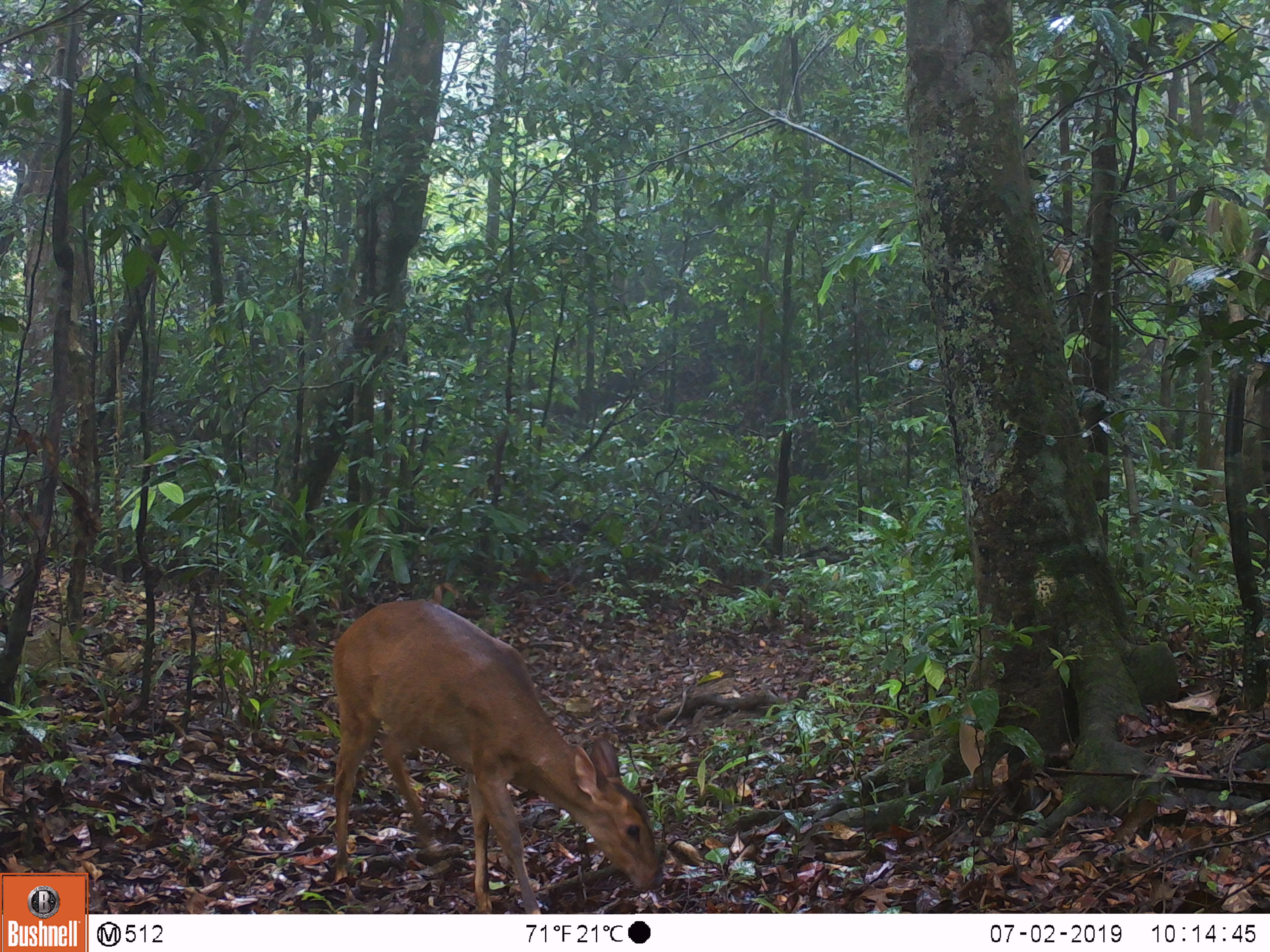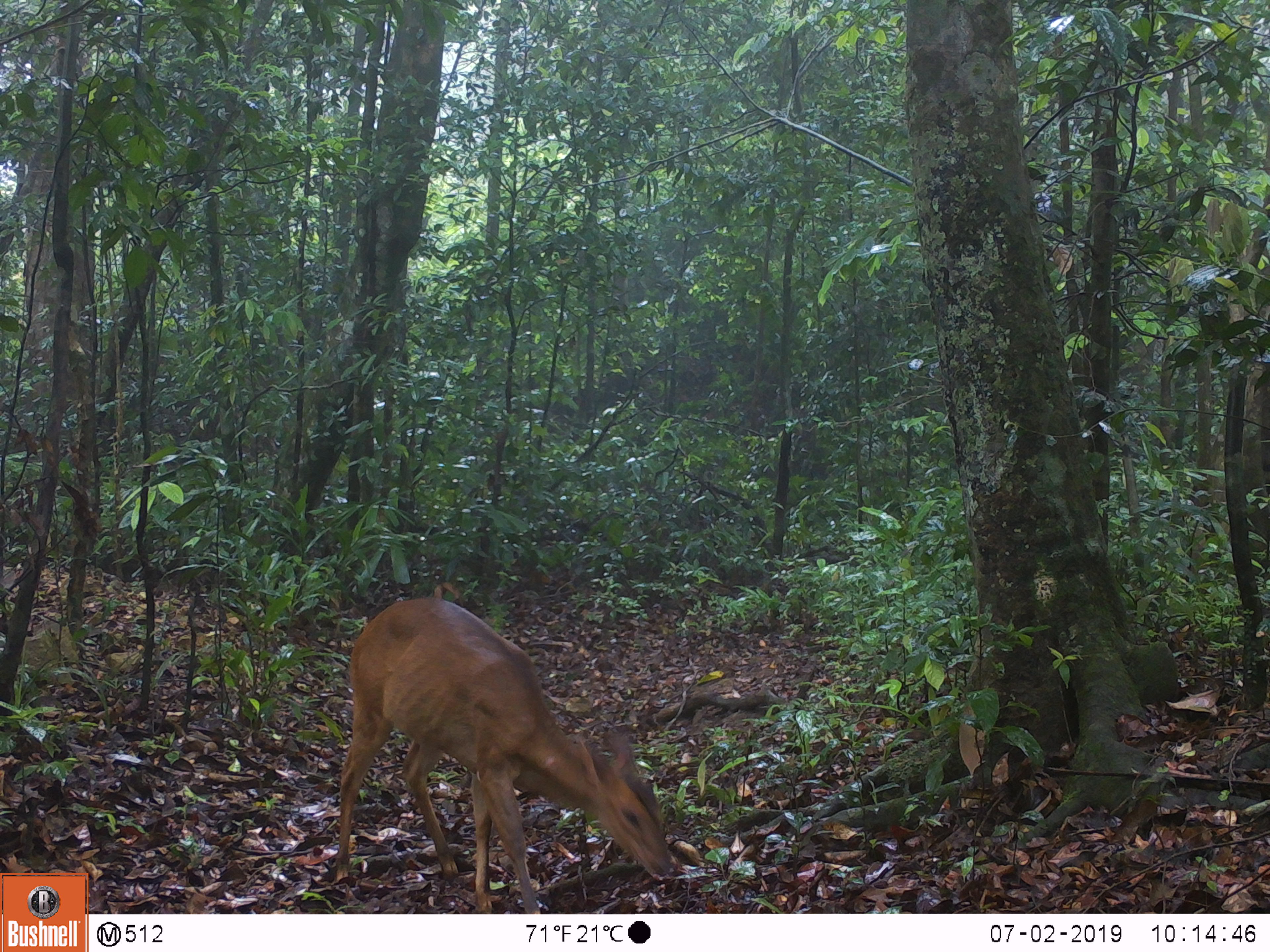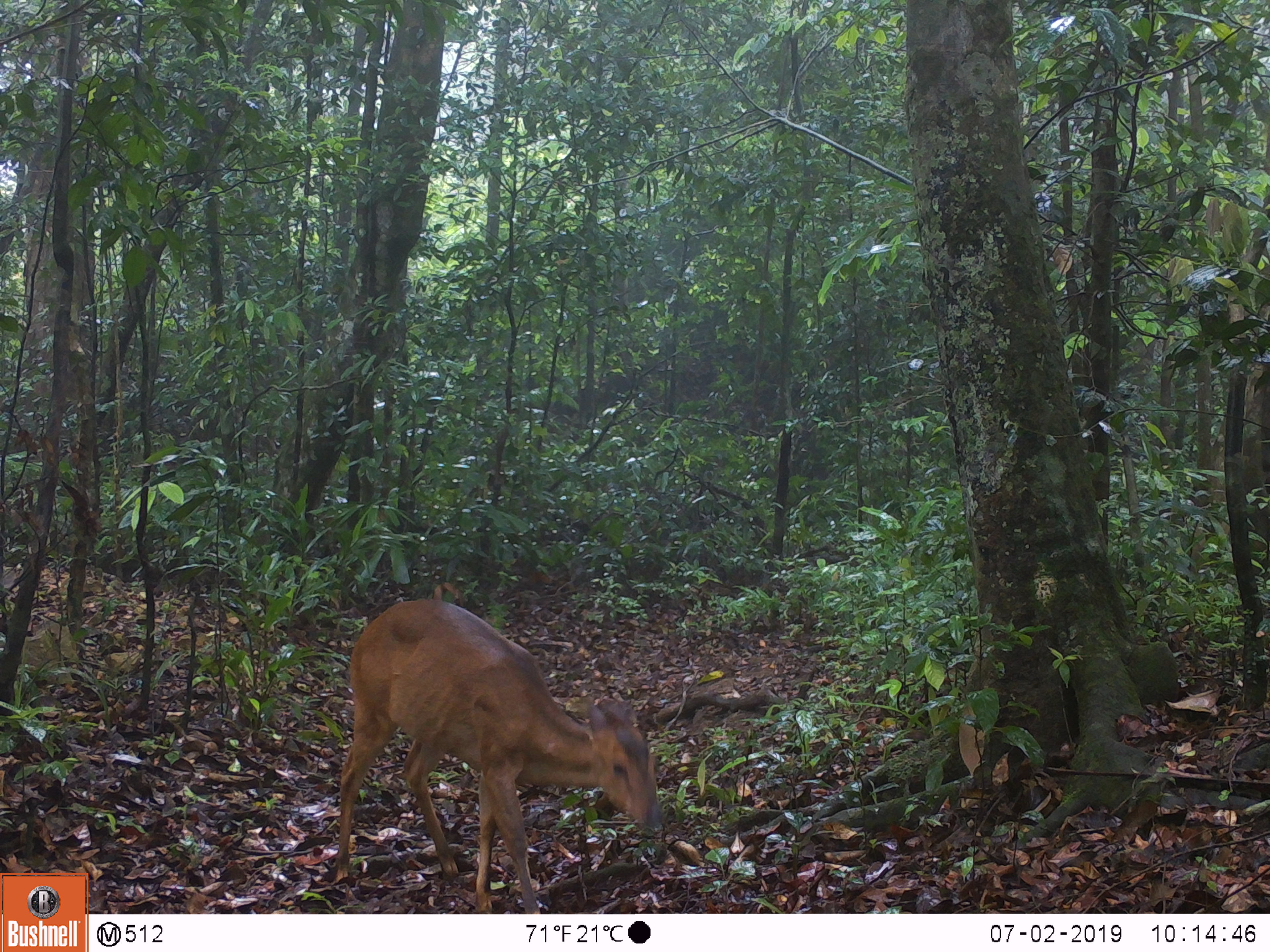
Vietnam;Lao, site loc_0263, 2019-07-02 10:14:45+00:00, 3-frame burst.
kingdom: Animalia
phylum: Chordata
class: Mammalia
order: Artiodactyla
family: Cervidae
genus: Muntiacus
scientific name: Muntiacus vuquangensis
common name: large-antlered muntjac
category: large antlered muntjac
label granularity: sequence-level